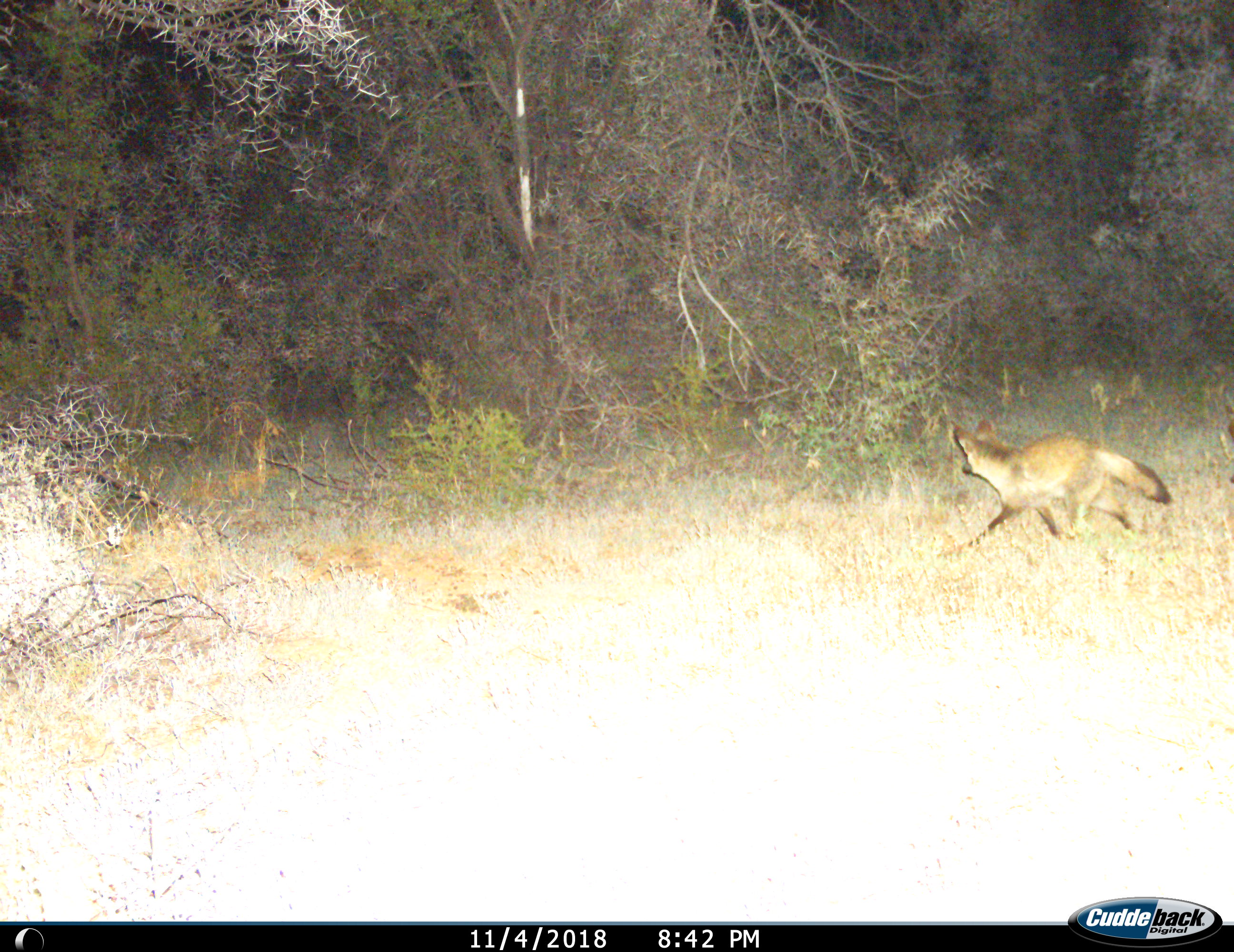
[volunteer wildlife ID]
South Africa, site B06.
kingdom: Animalia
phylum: Chordata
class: Mammalia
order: Carnivora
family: Canidae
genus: Otocyon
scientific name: Otocyon megalotis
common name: bat-eared fox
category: foxbateared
Foxbateared (bat-eared fox) (Otocyon megalotis), count 1. Behavior (volunteer vote fractions): standing 0%, resting 0%, moving 100%, interacting 0%. Young present (vote fraction): 0%. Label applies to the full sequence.